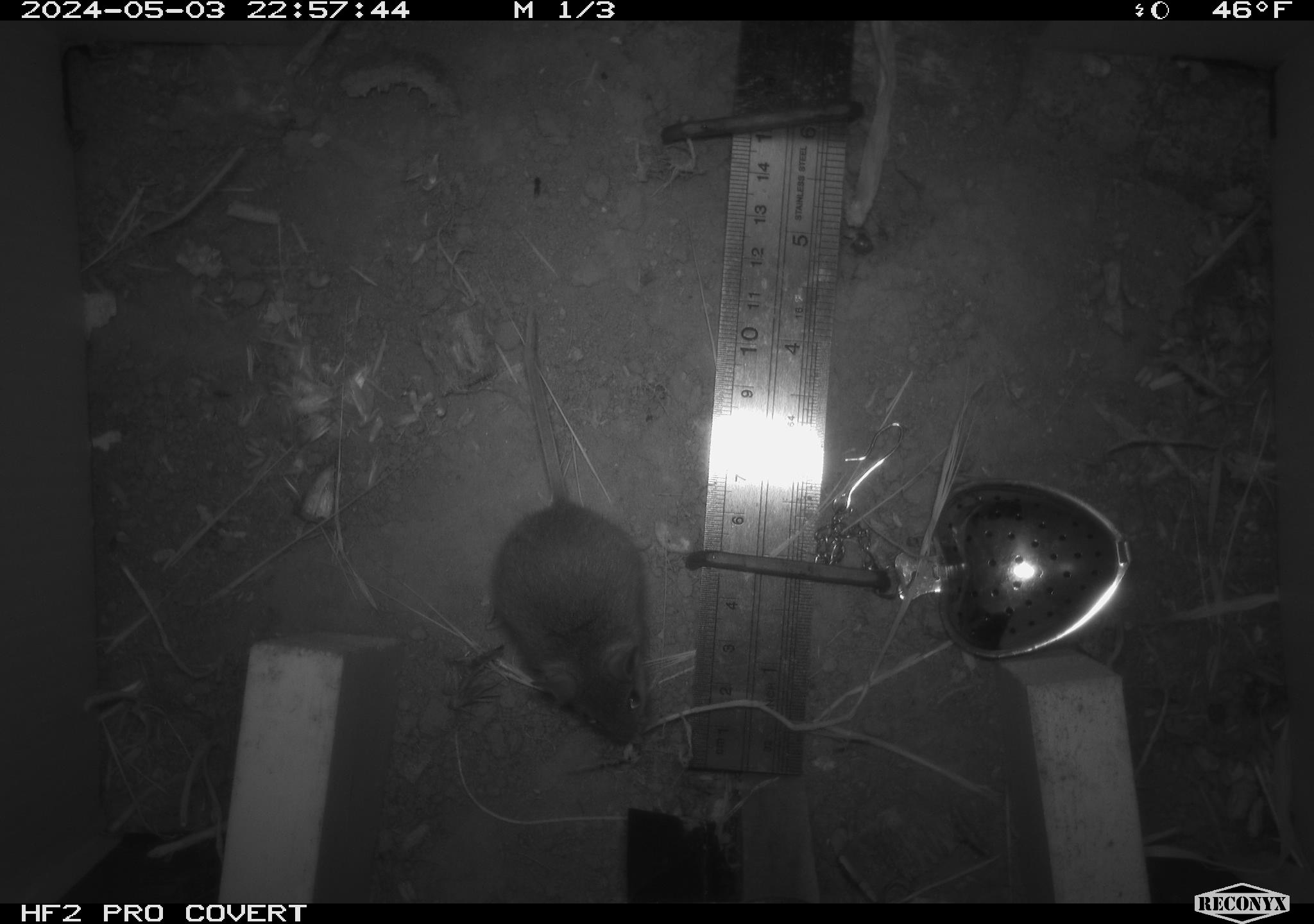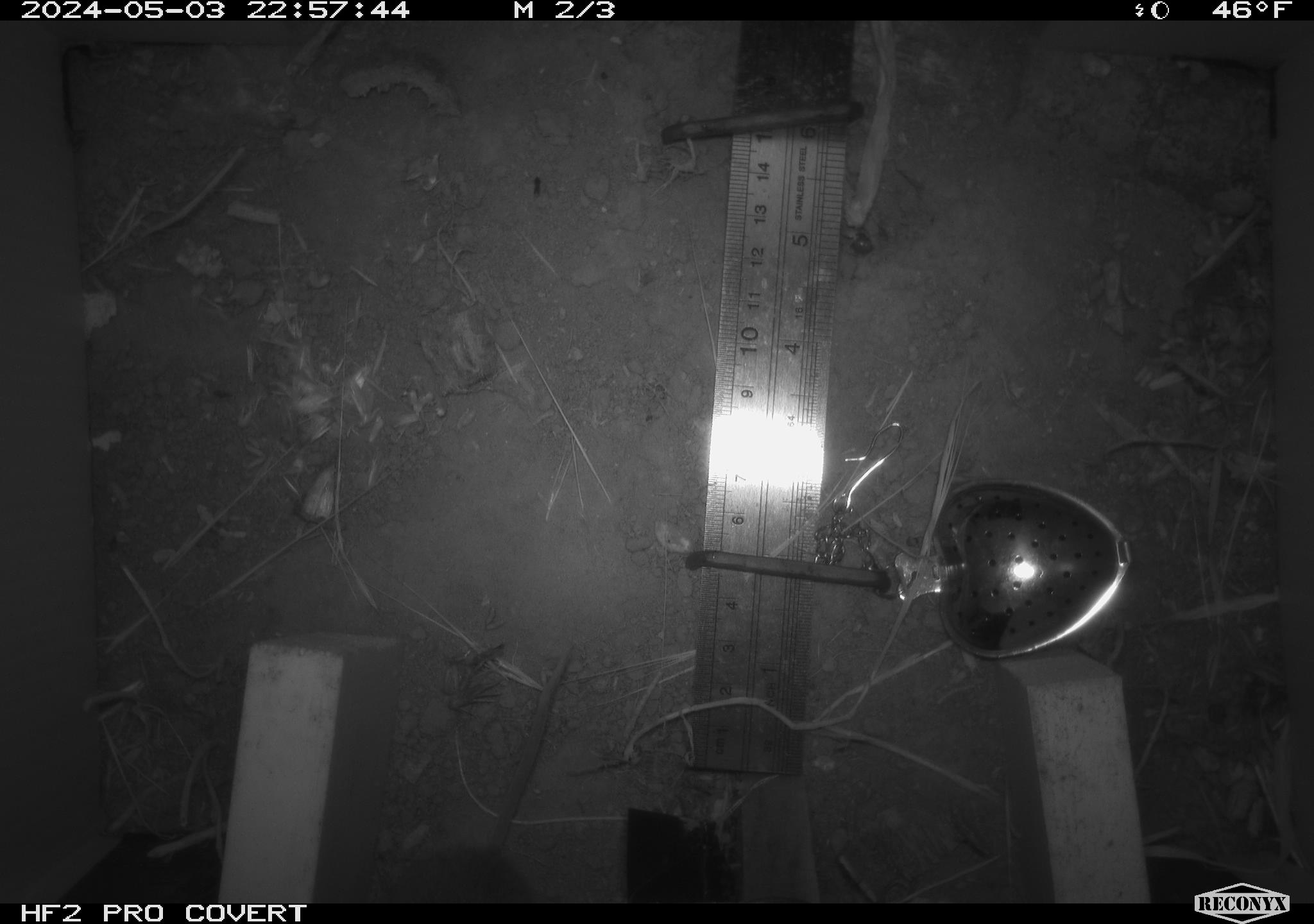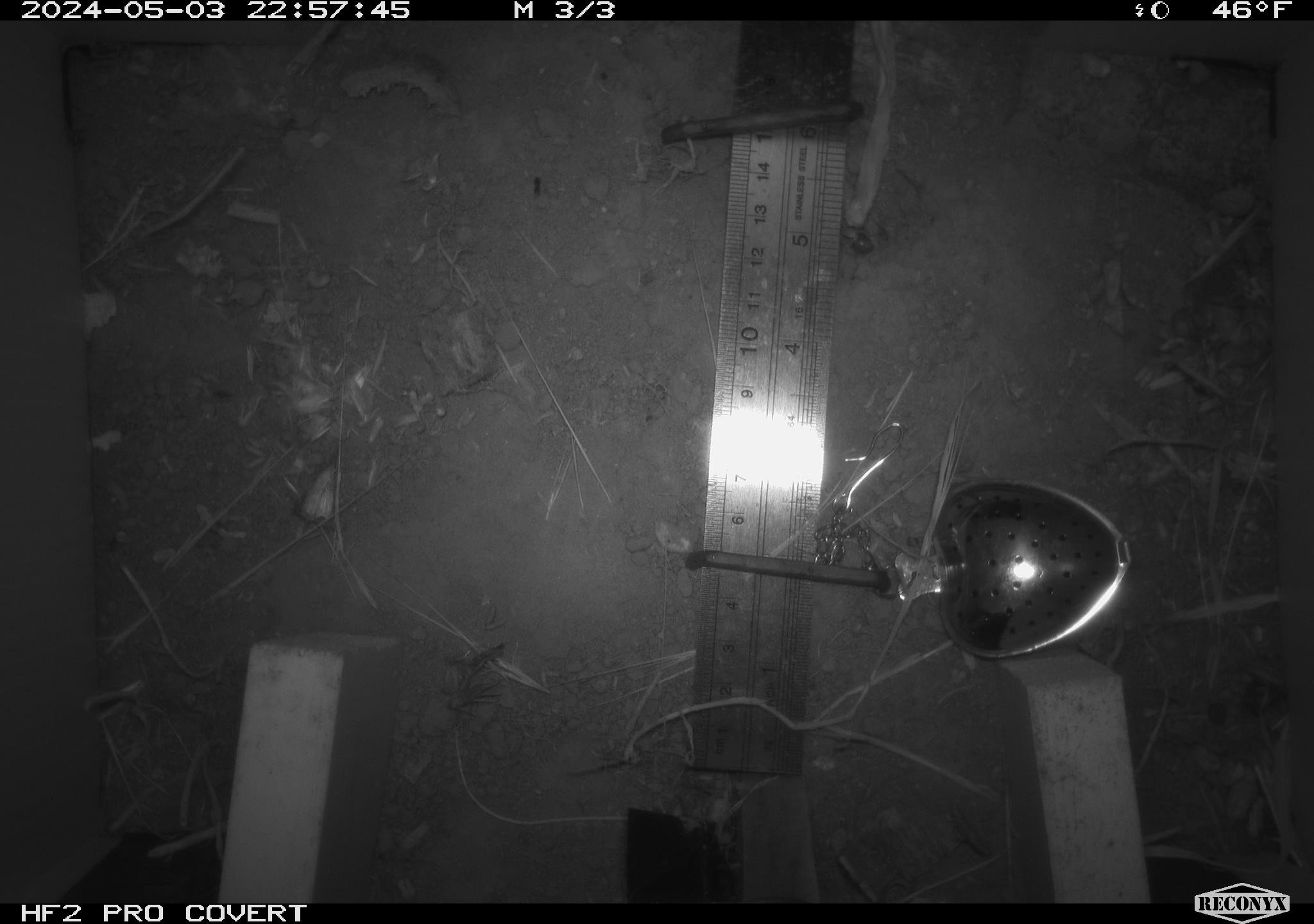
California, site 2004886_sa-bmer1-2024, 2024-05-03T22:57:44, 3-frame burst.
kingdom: Animalia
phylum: Chordata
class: Mammalia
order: Rodentia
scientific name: Rodentia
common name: mouse species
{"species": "mouse species (Rodentia)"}